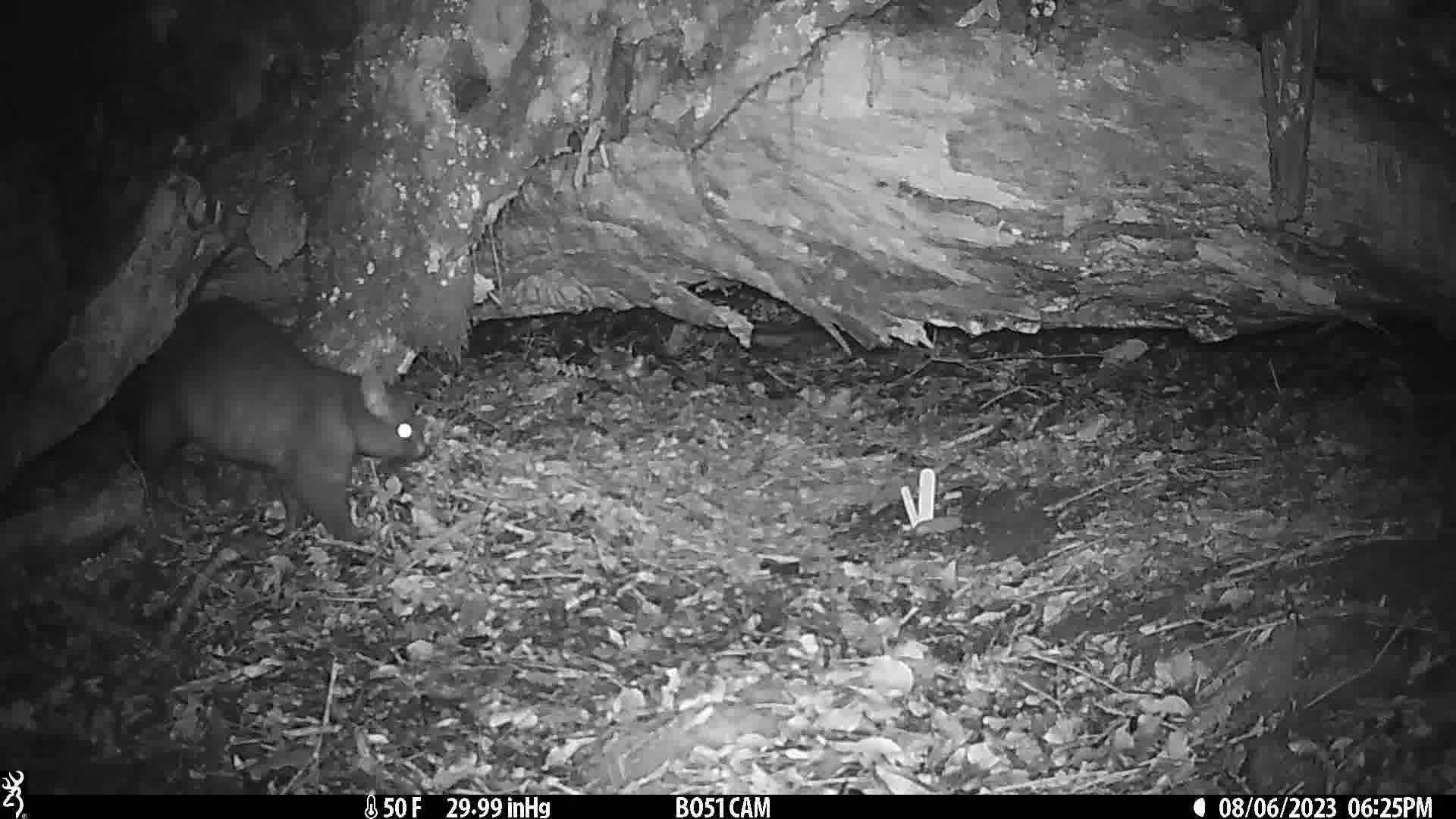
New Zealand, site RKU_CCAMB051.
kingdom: Animalia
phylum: Chordata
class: Mammalia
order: Diprotodontia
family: Phalangeridae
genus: Trichosurus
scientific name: Trichosurus vulpecula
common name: common brushtail possum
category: possum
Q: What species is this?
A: Possum (common brushtail possum) (Trichosurus vulpecula).